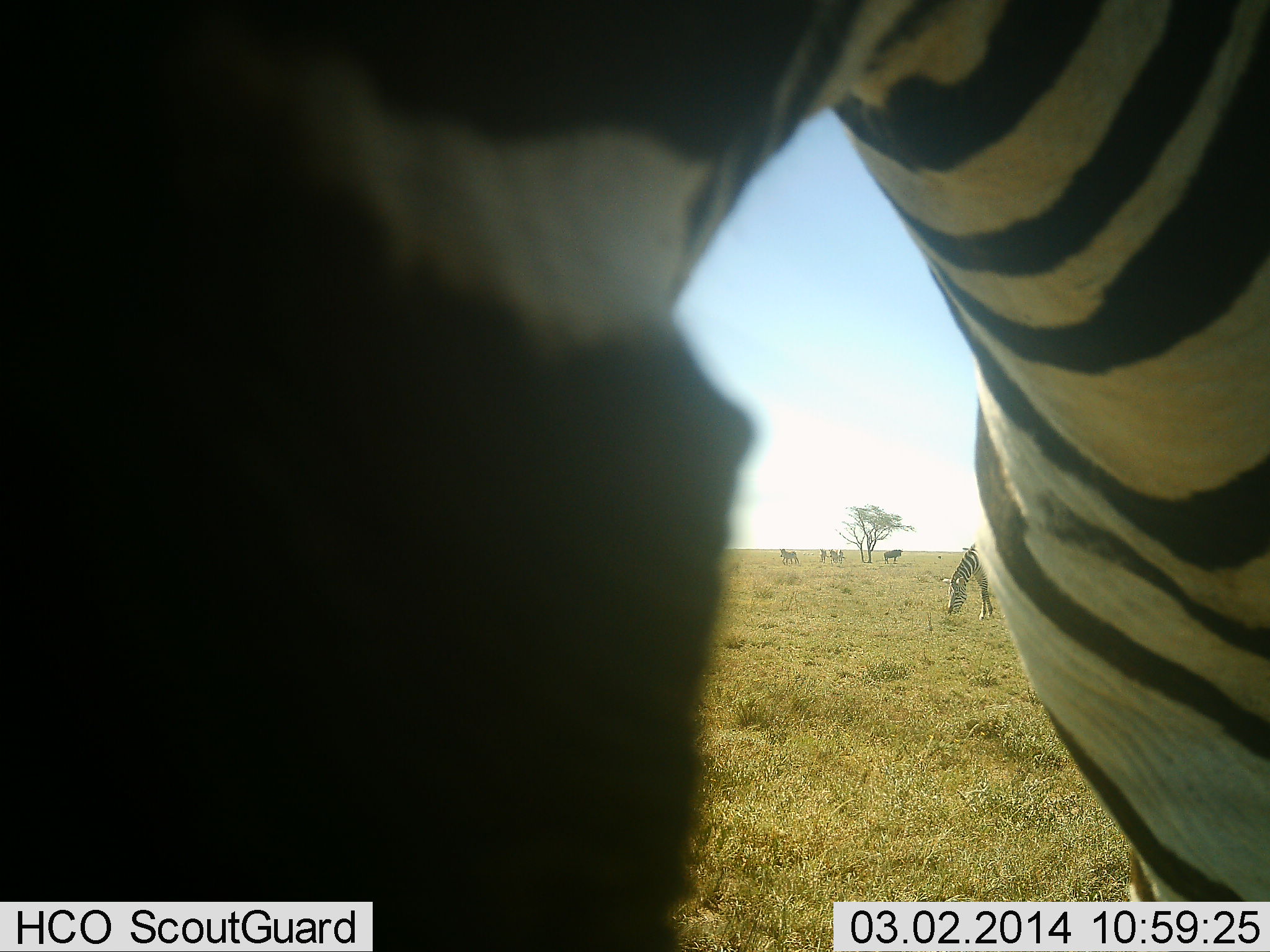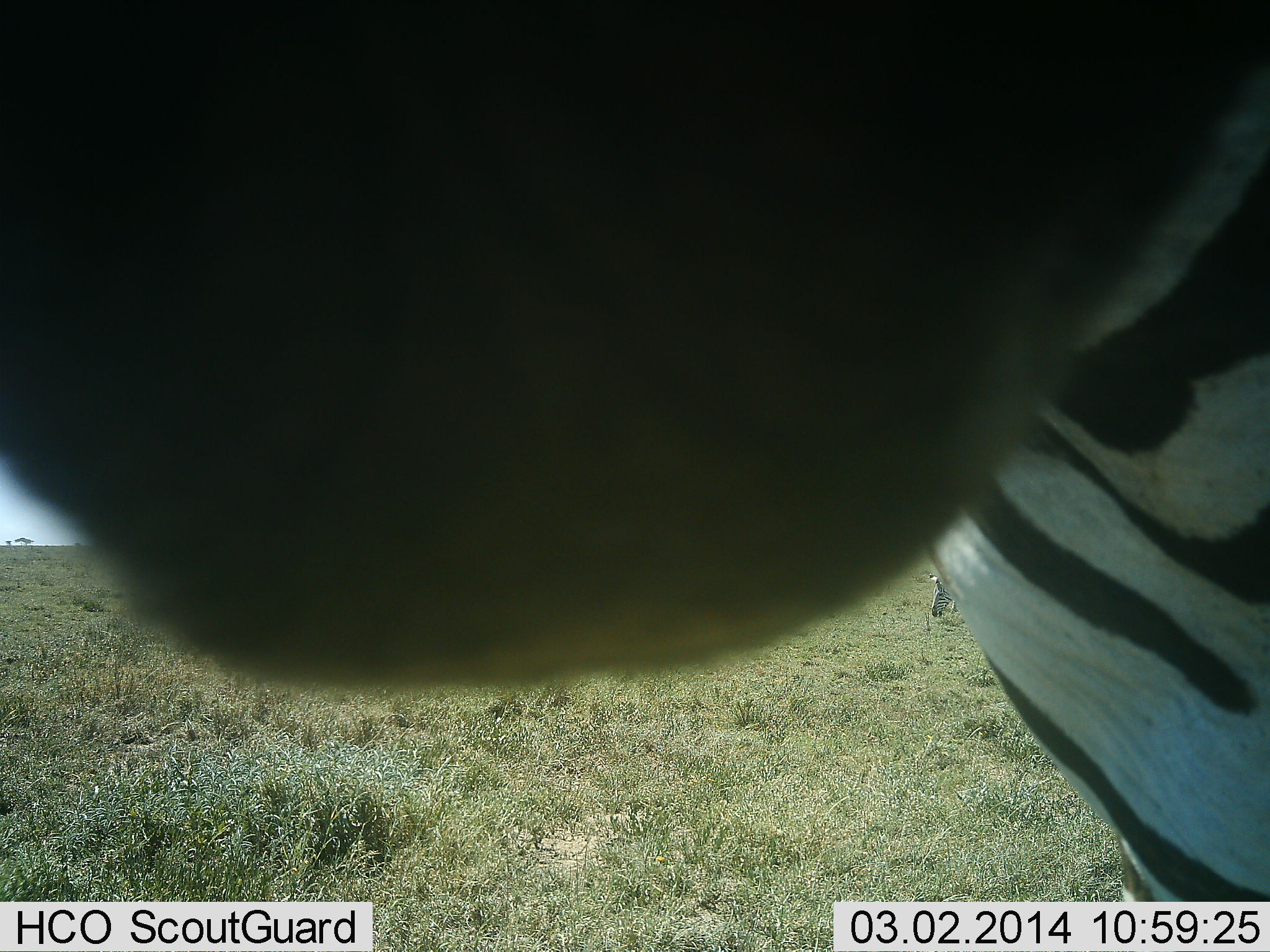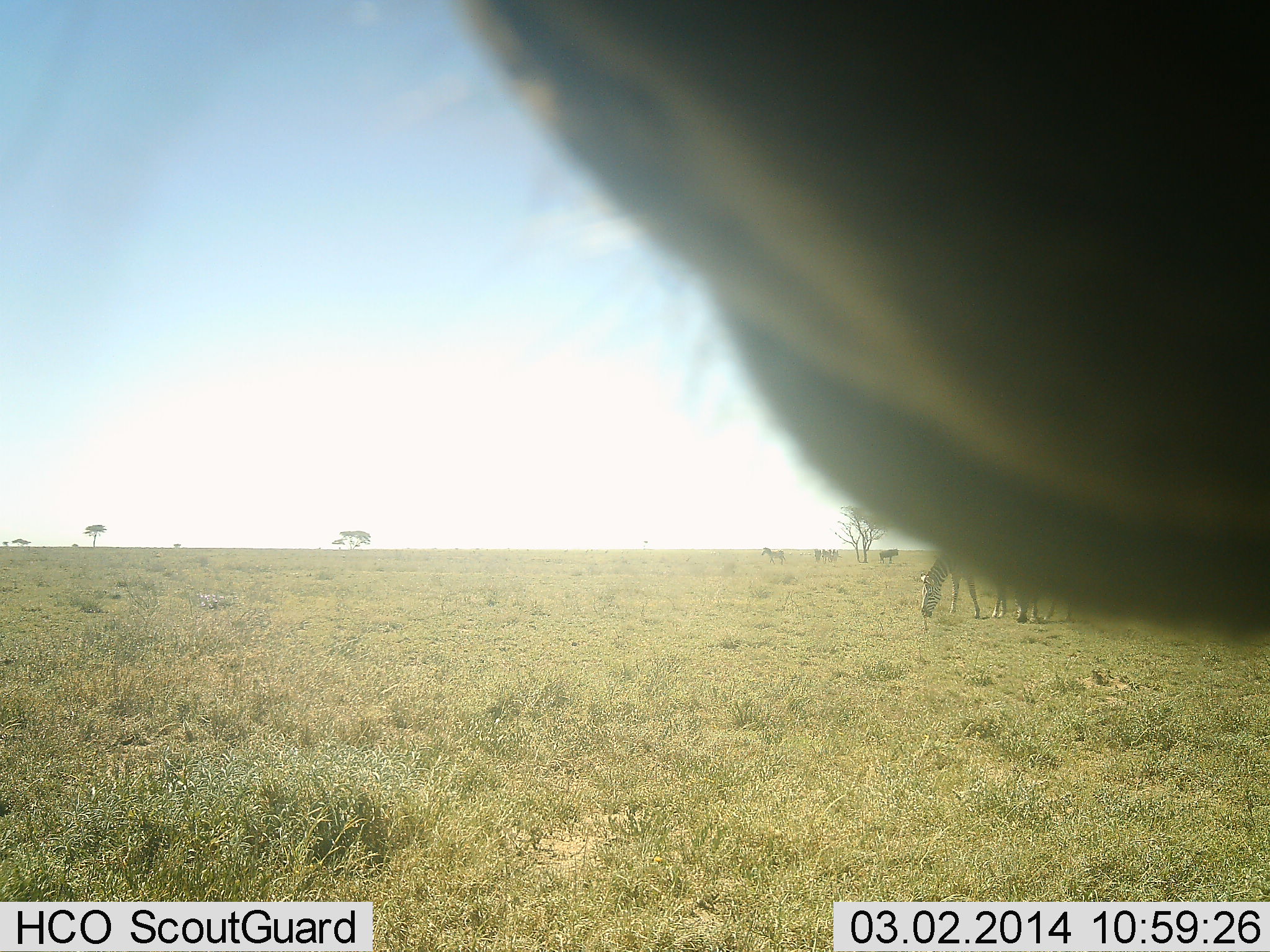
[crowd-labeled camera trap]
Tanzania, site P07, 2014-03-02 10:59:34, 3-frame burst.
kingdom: Animalia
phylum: Chordata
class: Mammalia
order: Perissodactyla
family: Equidae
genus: Equus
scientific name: Equus quagga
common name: plains zebra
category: zebra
Zebra (plains zebra) (Equus quagga), count 5. Behavior (volunteer vote fractions): standing 92%, resting 8%, moving 8%, interacting 8%. Young present (vote fraction): 0%. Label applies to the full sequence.